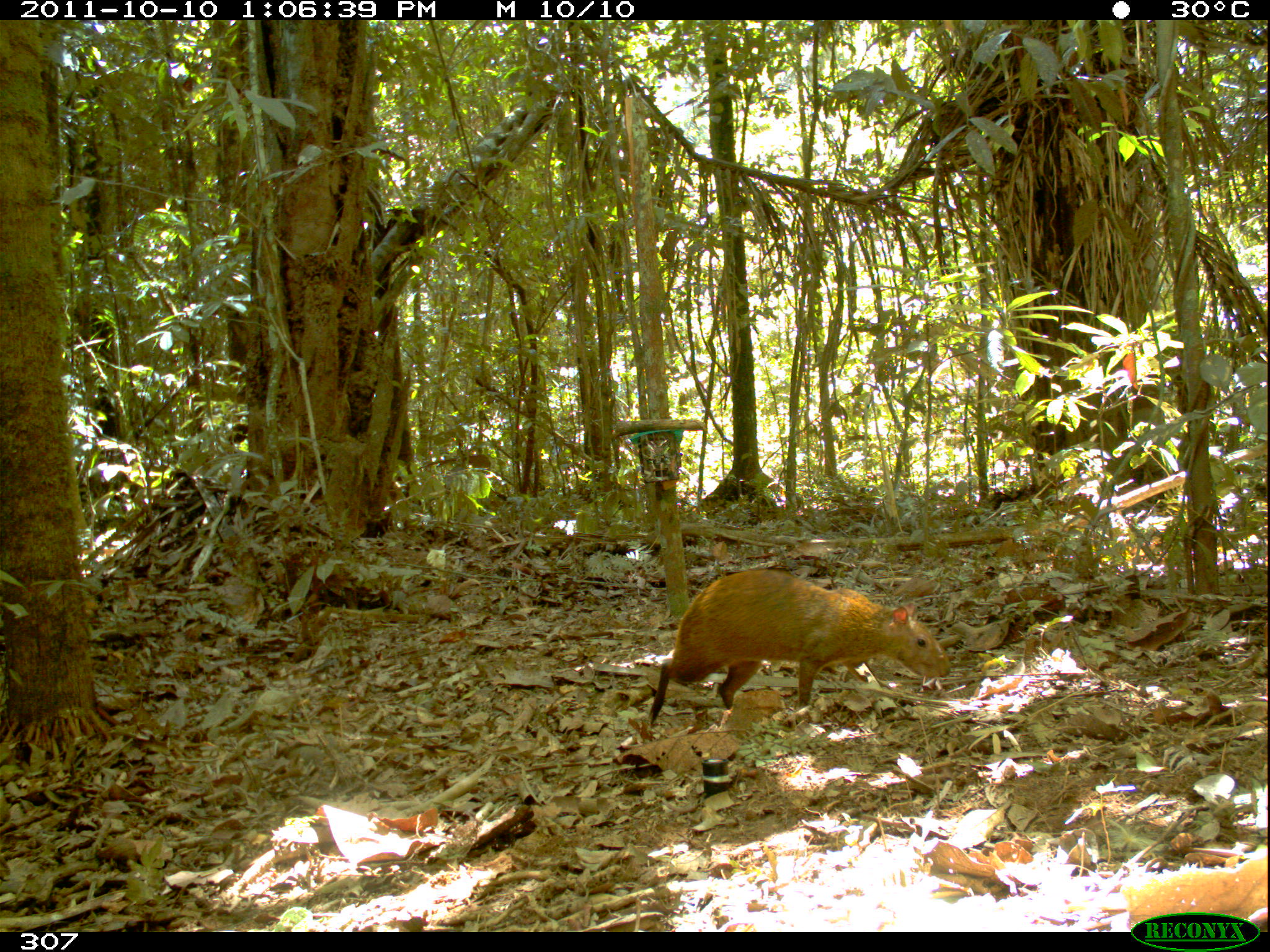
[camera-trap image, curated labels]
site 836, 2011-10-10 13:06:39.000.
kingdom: Animalia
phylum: Chordata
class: Mammalia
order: Rodentia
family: Dasyproctidae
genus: Dasyprocta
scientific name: Dasyprocta punctata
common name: central american agouti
Dasyprocta punctata (central american agouti).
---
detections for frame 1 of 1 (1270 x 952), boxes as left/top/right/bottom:
dasyprocta punctata: 642/565/951/727